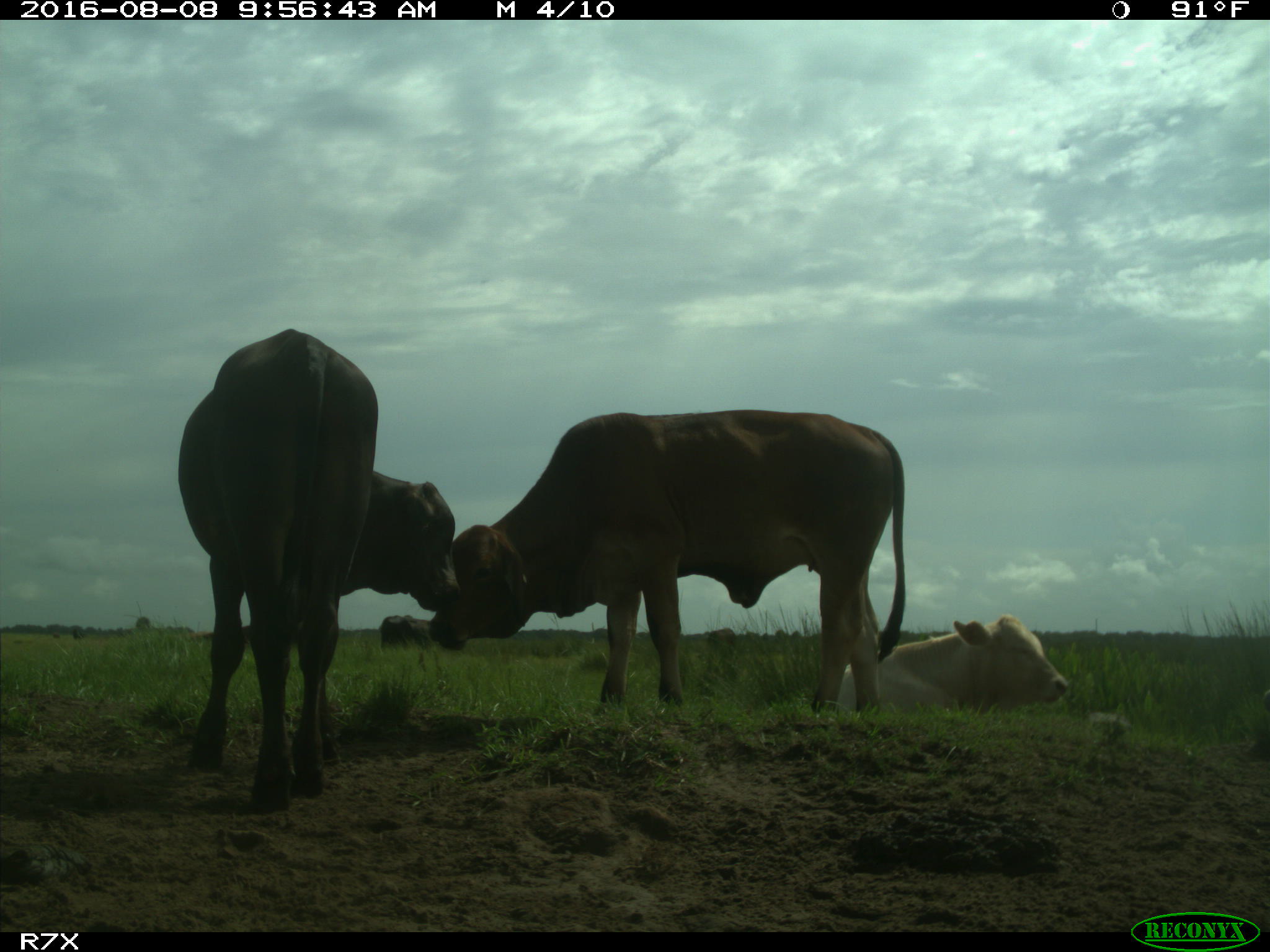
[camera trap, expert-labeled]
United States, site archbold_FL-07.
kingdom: Animalia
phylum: Chordata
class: Mammalia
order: Artiodactyla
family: Bovidae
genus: Bos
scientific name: Bos taurus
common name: domestic cow